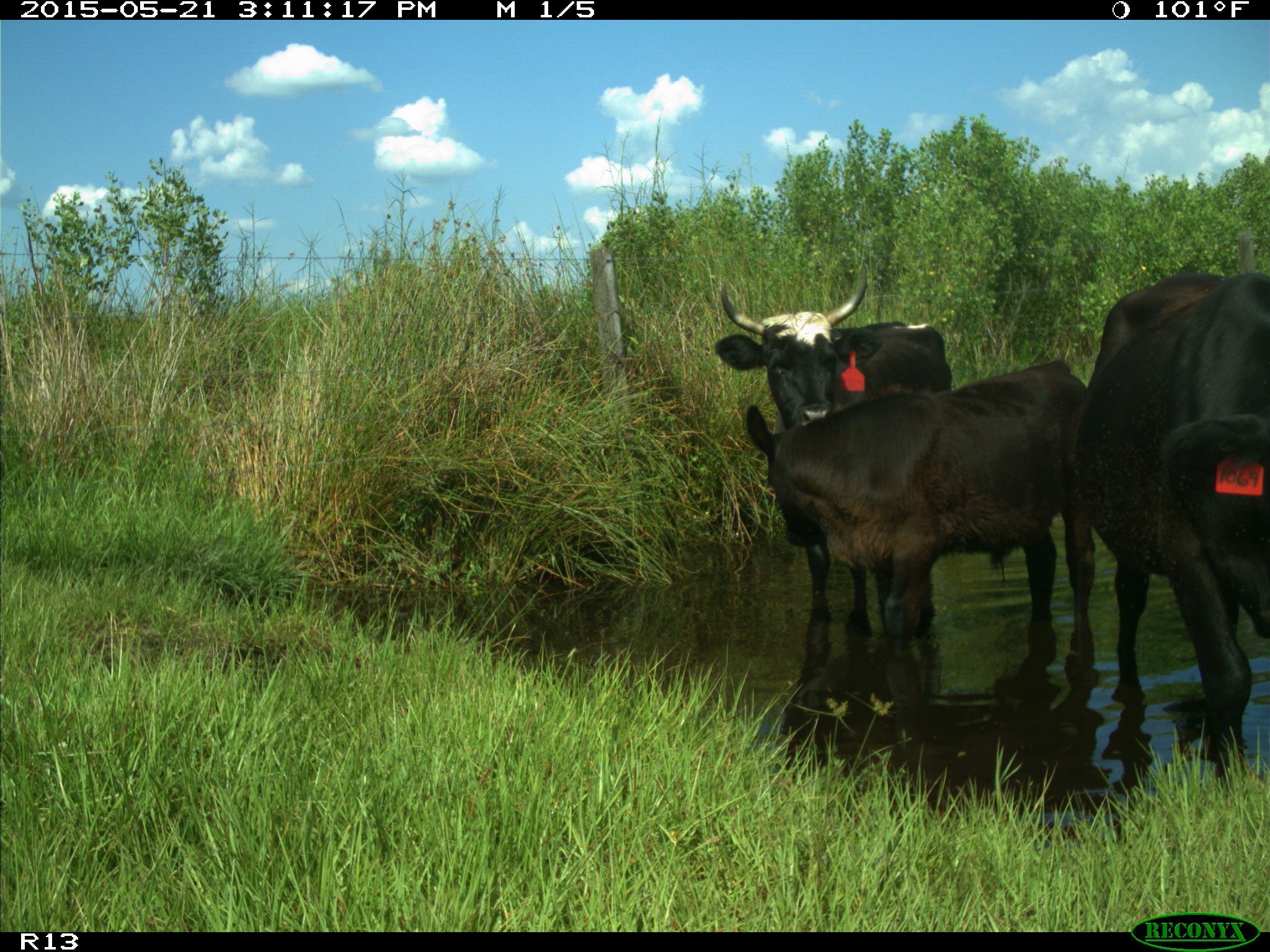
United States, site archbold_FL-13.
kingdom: Animalia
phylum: Chordata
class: Mammalia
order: Artiodactyla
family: Bovidae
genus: Bos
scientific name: Bos taurus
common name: domestic cow